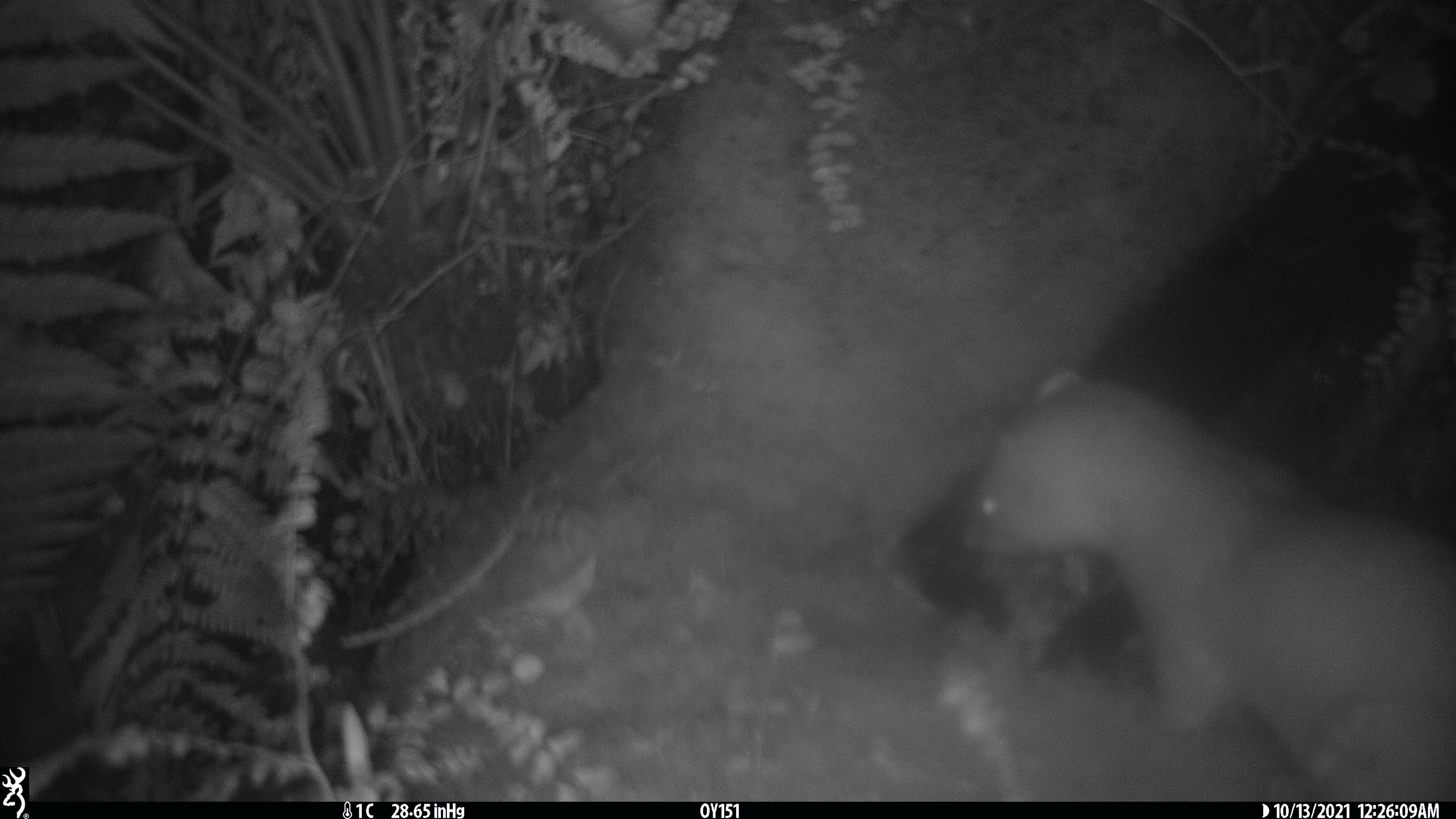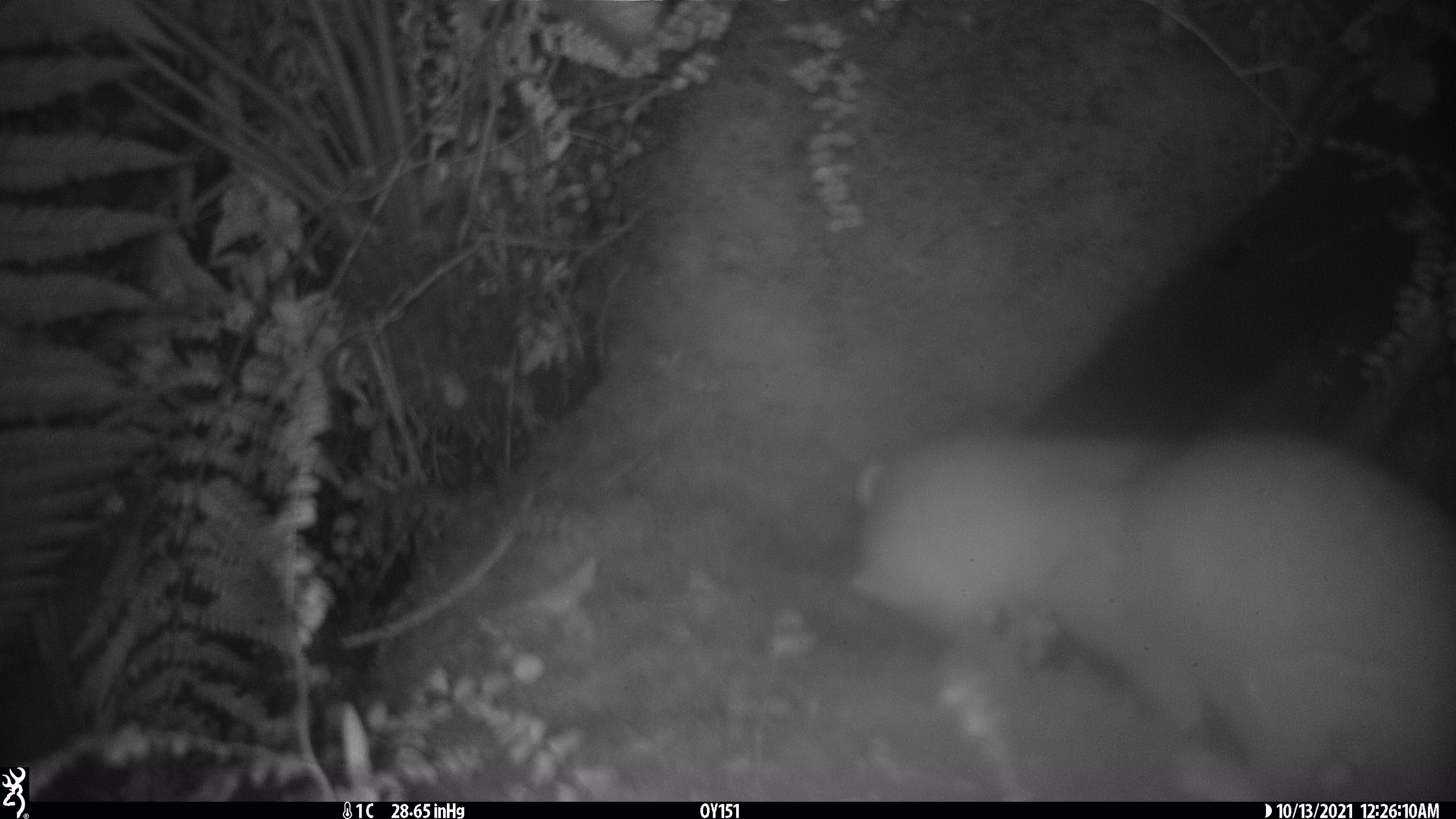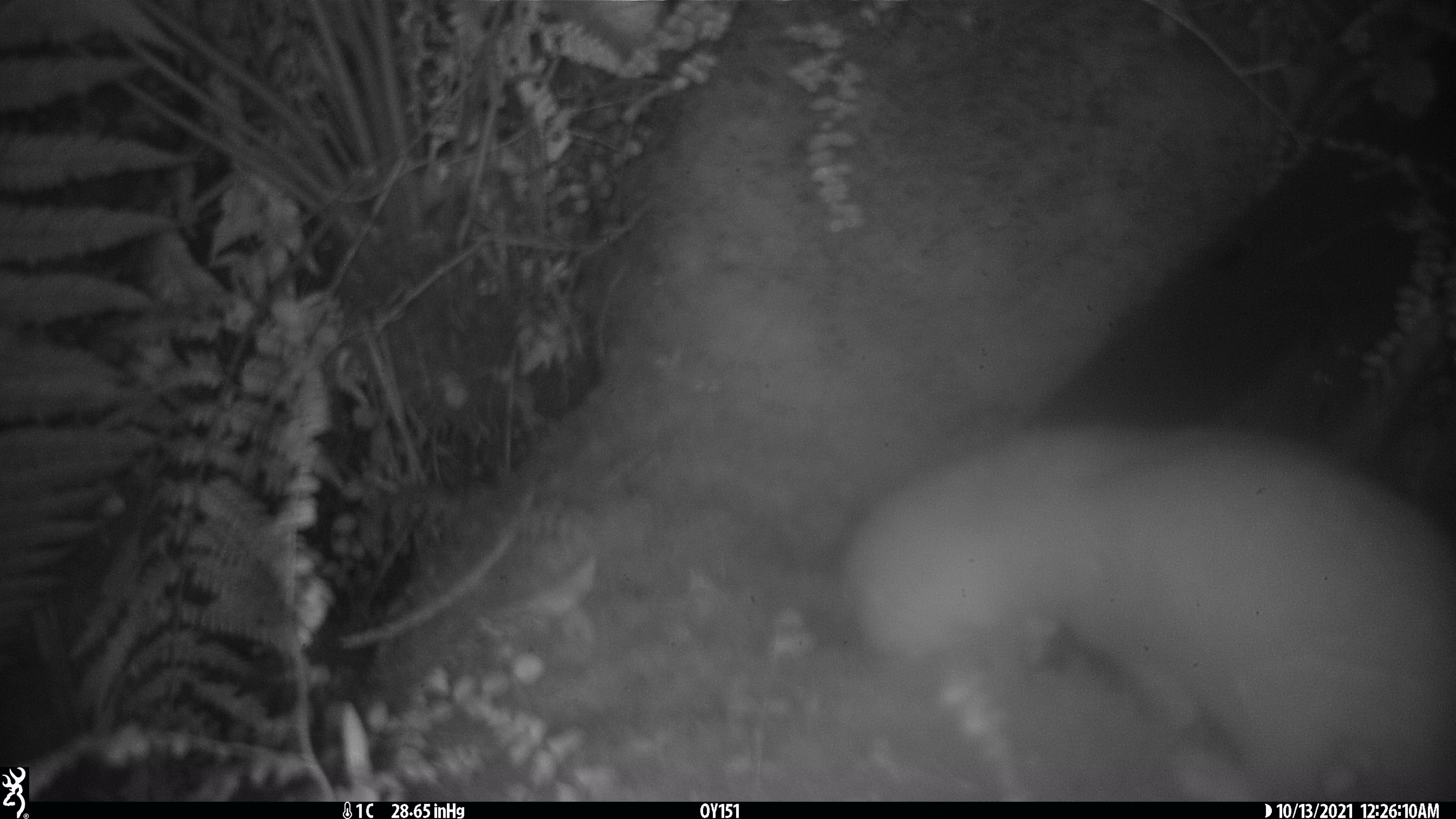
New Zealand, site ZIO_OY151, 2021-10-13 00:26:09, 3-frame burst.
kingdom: Animalia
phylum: Chordata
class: Mammalia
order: Carnivora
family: Mustelidae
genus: Mustela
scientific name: Mustela erminea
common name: stoat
Stoat (Mustela erminea).